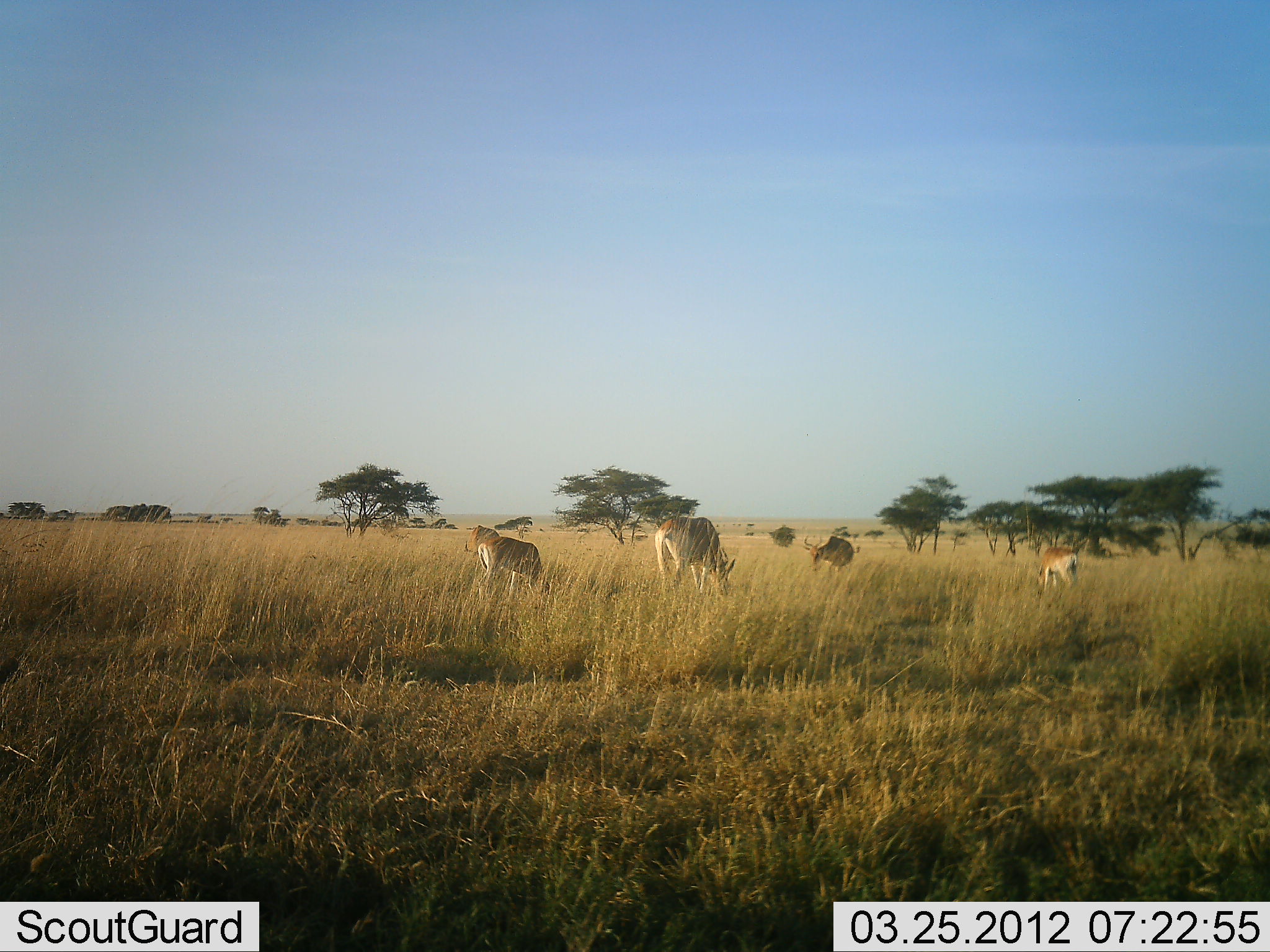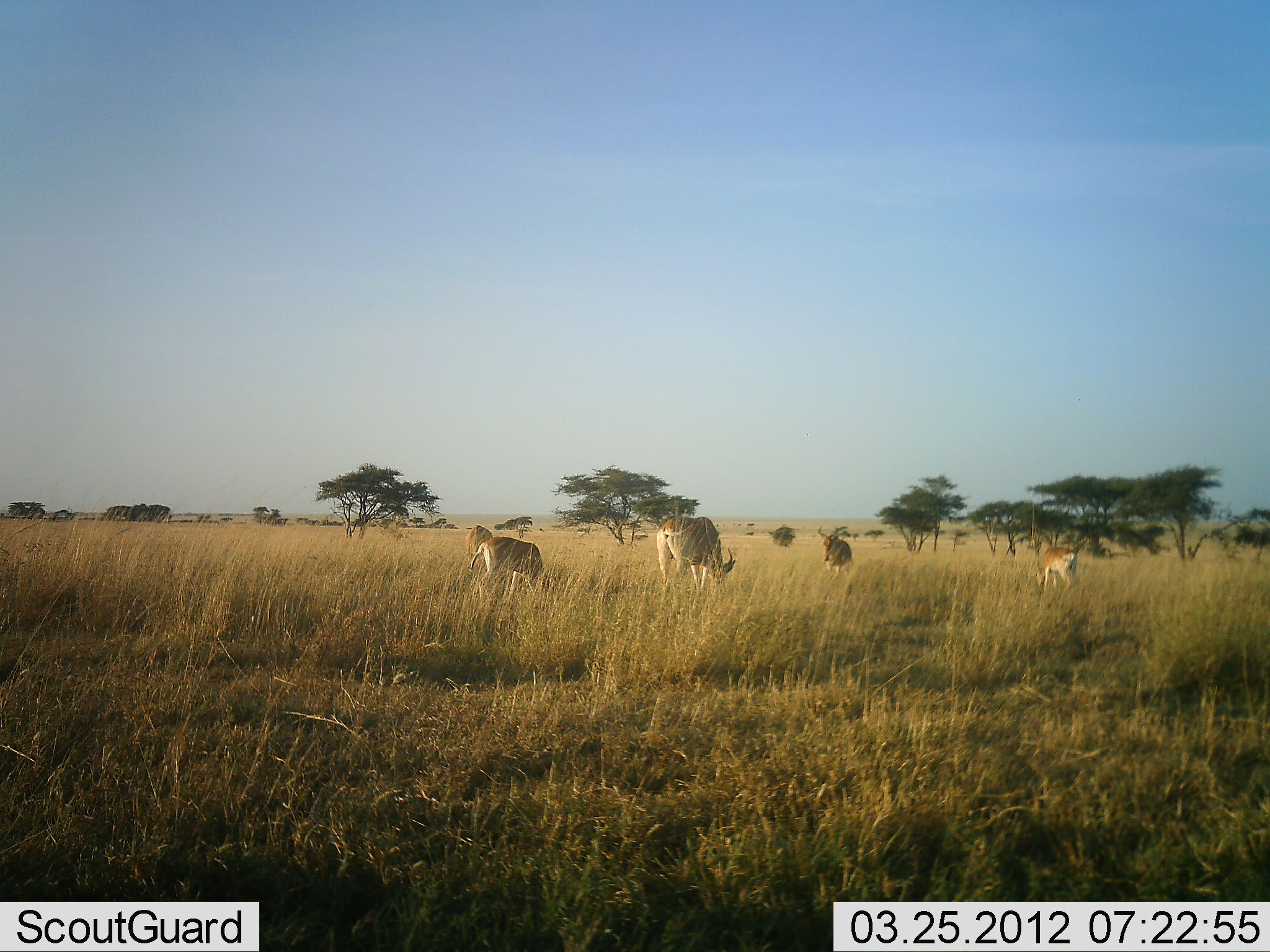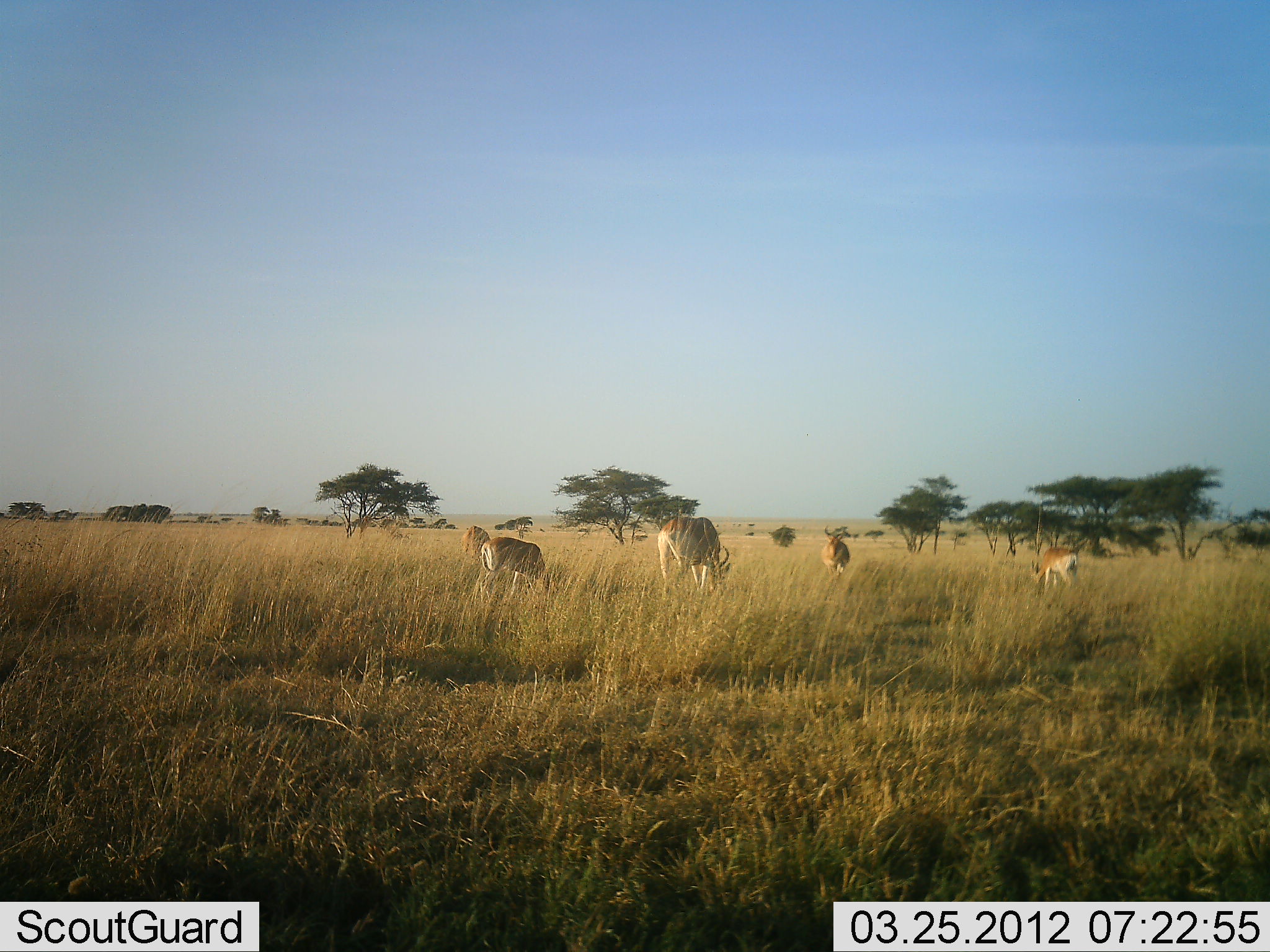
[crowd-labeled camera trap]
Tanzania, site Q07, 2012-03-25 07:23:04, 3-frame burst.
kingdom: Animalia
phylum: Chordata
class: Mammalia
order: Artiodactyla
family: Bovidae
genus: Alcelaphus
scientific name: Alcelaphus buselaphus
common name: hartebeest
Hartebeest (Alcelaphus buselaphus), count 5. Behavior (volunteer vote fractions): standing 30%, resting 0%, moving 0%, interacting 0%. Young present (vote fraction): 20%. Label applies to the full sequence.